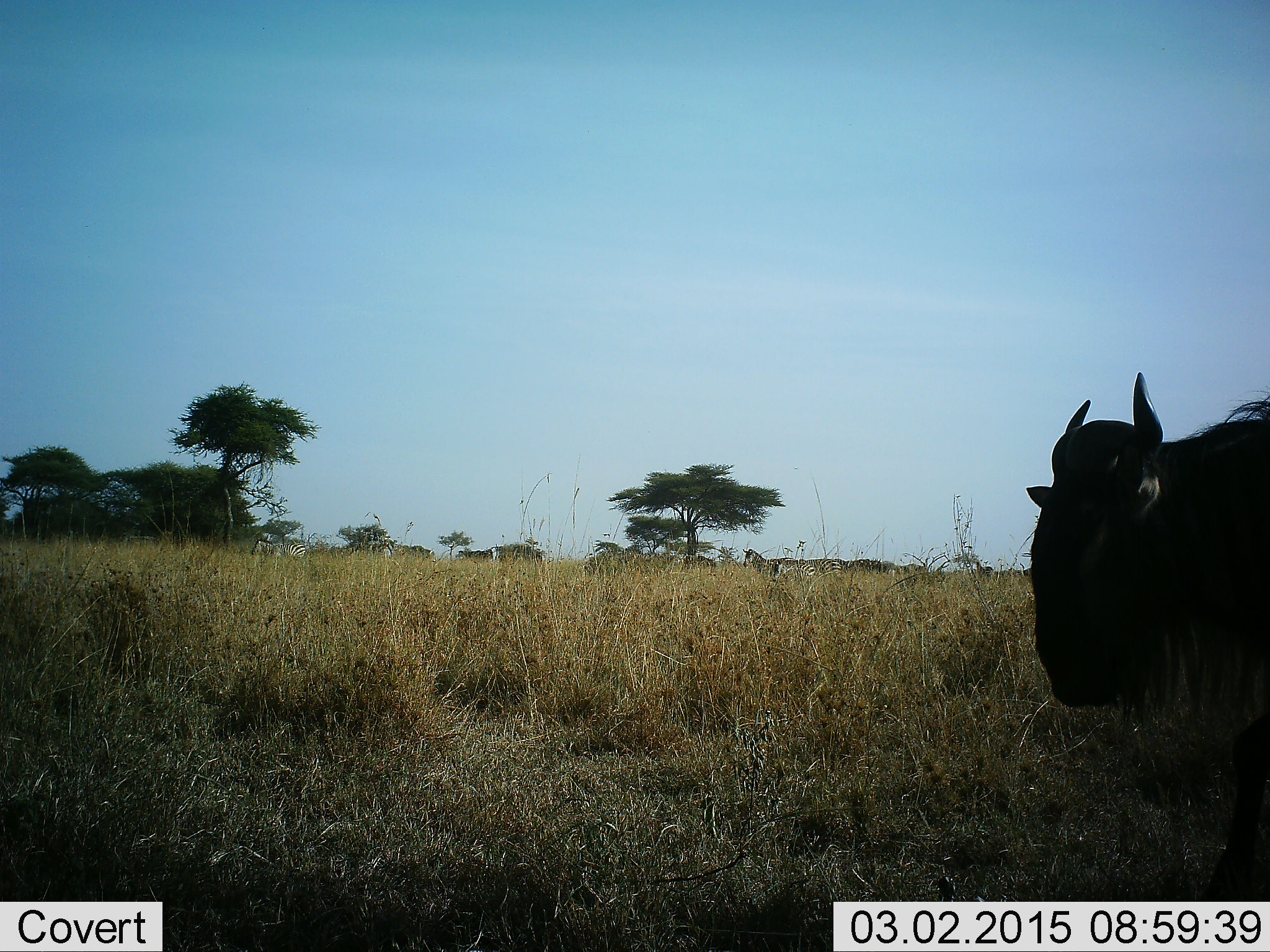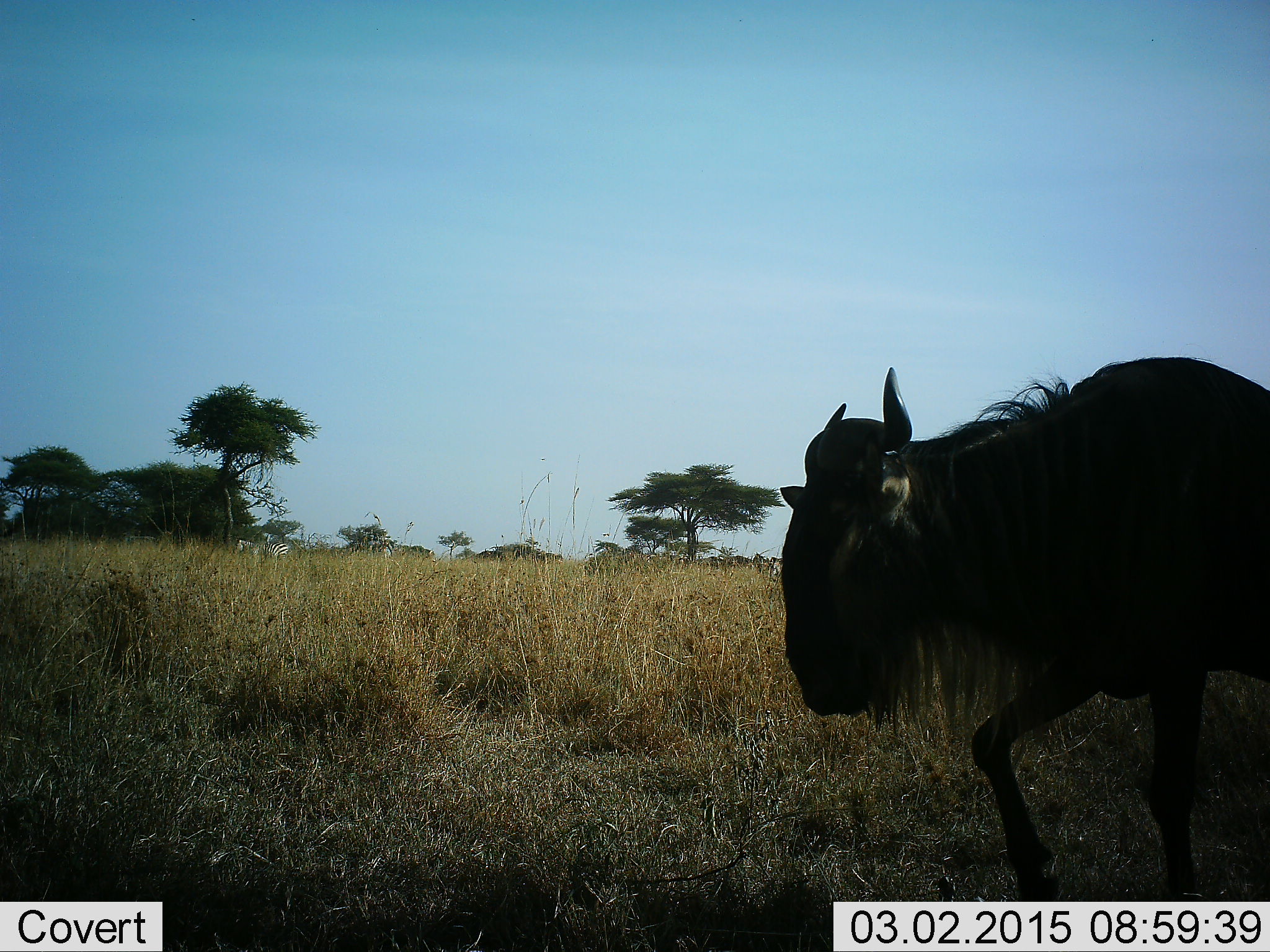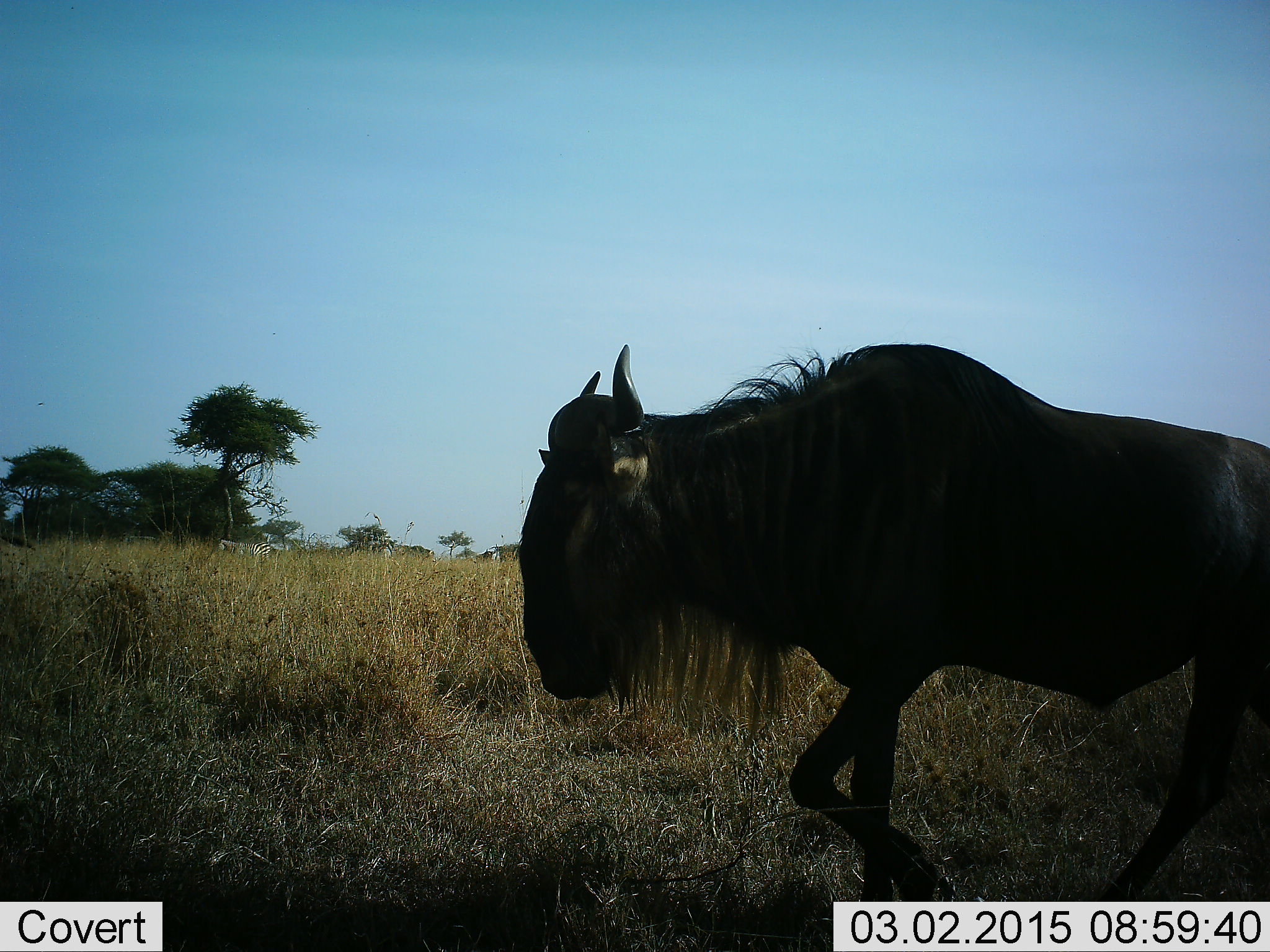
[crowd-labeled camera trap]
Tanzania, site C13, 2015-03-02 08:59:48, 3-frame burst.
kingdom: Animalia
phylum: Chordata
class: Mammalia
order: Artiodactyla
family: Bovidae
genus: Connochaetes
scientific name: Connochaetes taurinus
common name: blue wildebeest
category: wildebeest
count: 1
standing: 13%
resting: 0%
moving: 100%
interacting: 0%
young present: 0%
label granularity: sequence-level